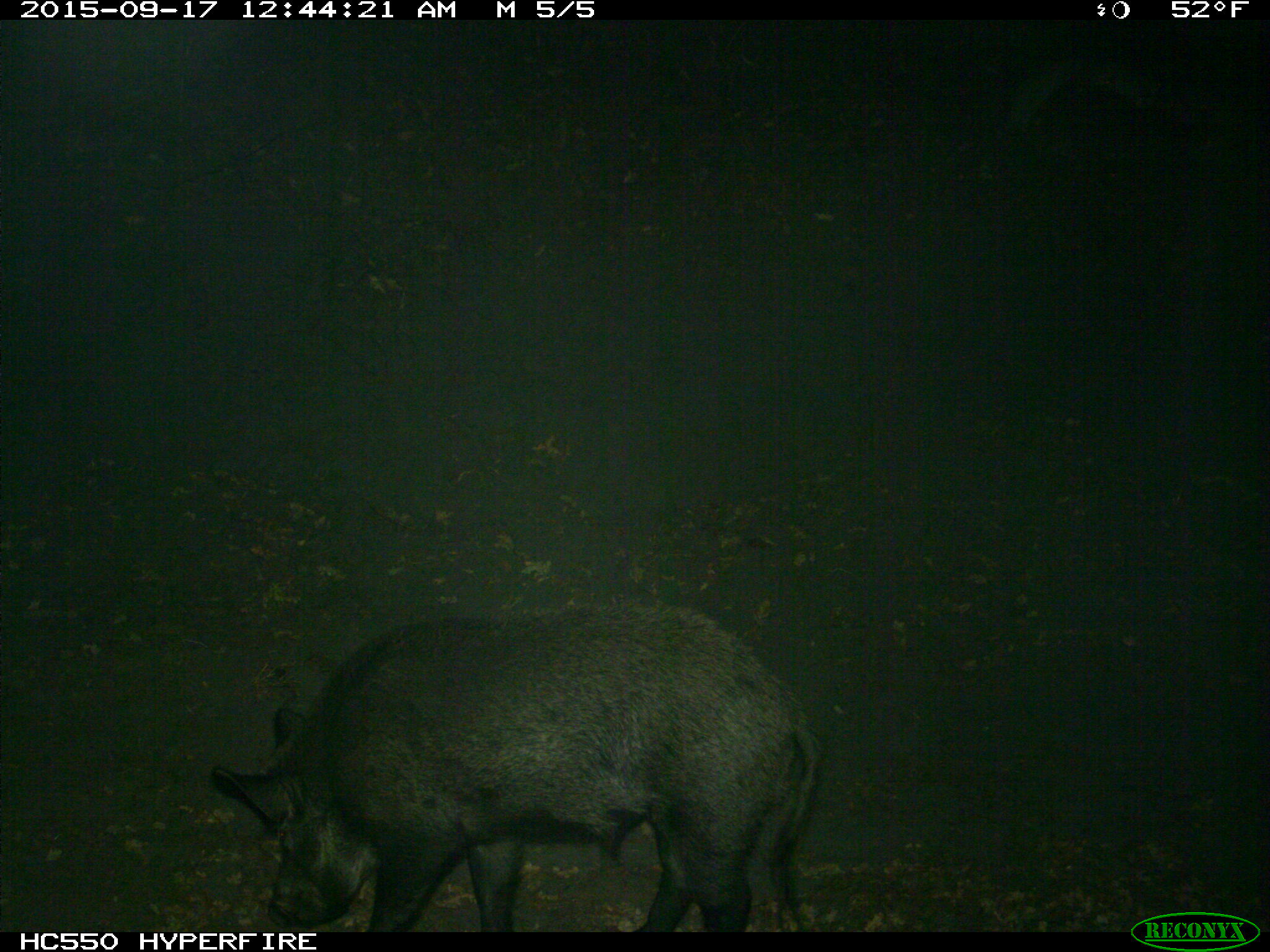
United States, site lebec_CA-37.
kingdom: Animalia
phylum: Chordata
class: Mammalia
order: Artiodactyla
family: Suidae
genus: Sus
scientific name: Sus scrofa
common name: wild boar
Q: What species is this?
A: Sus scrofa (wild boar).